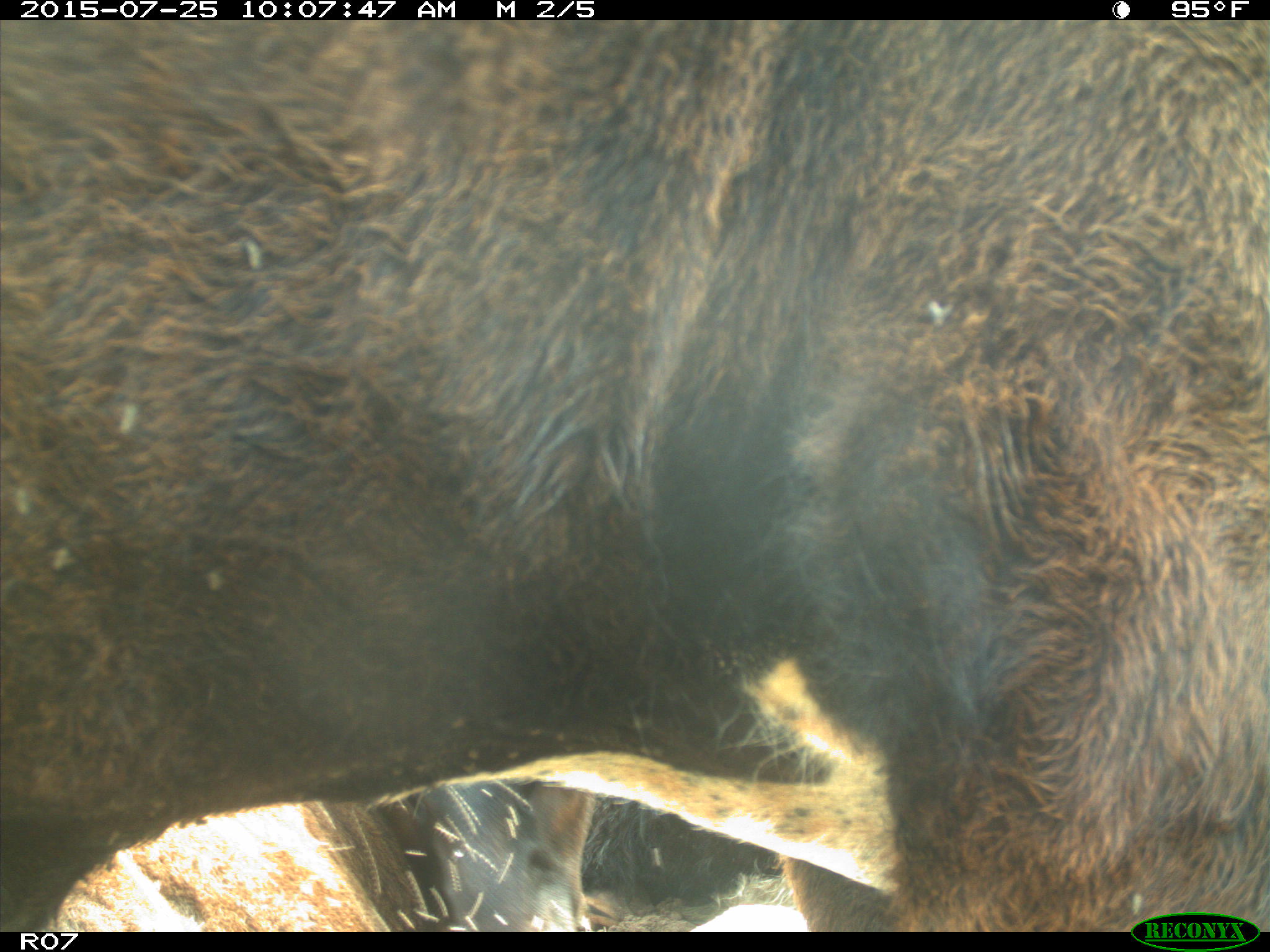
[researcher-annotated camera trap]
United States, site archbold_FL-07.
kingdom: Animalia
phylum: Chordata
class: Mammalia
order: Artiodactyla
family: Bovidae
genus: Bos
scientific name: Bos taurus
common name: domestic cow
Bos taurus (domestic cow).